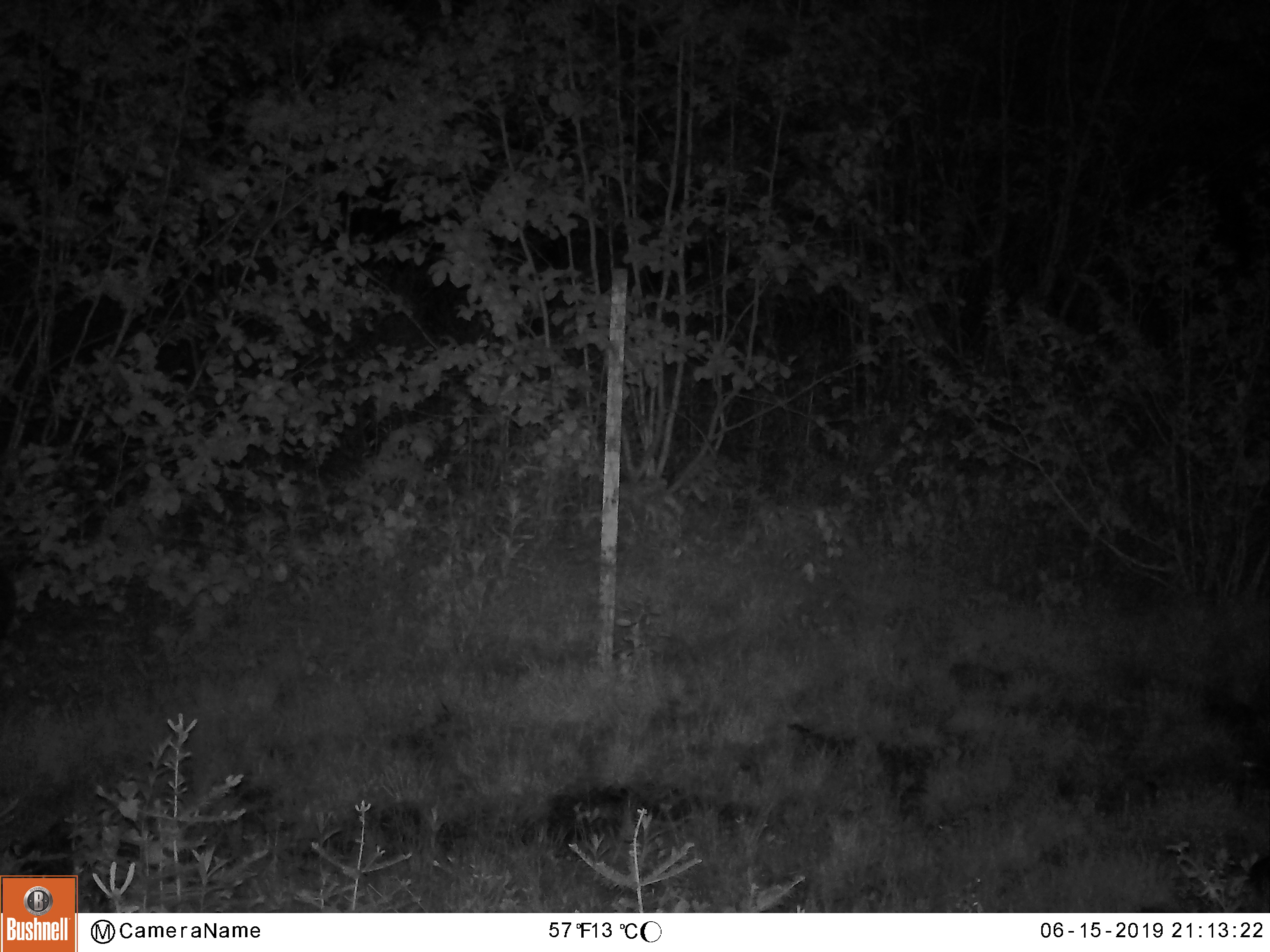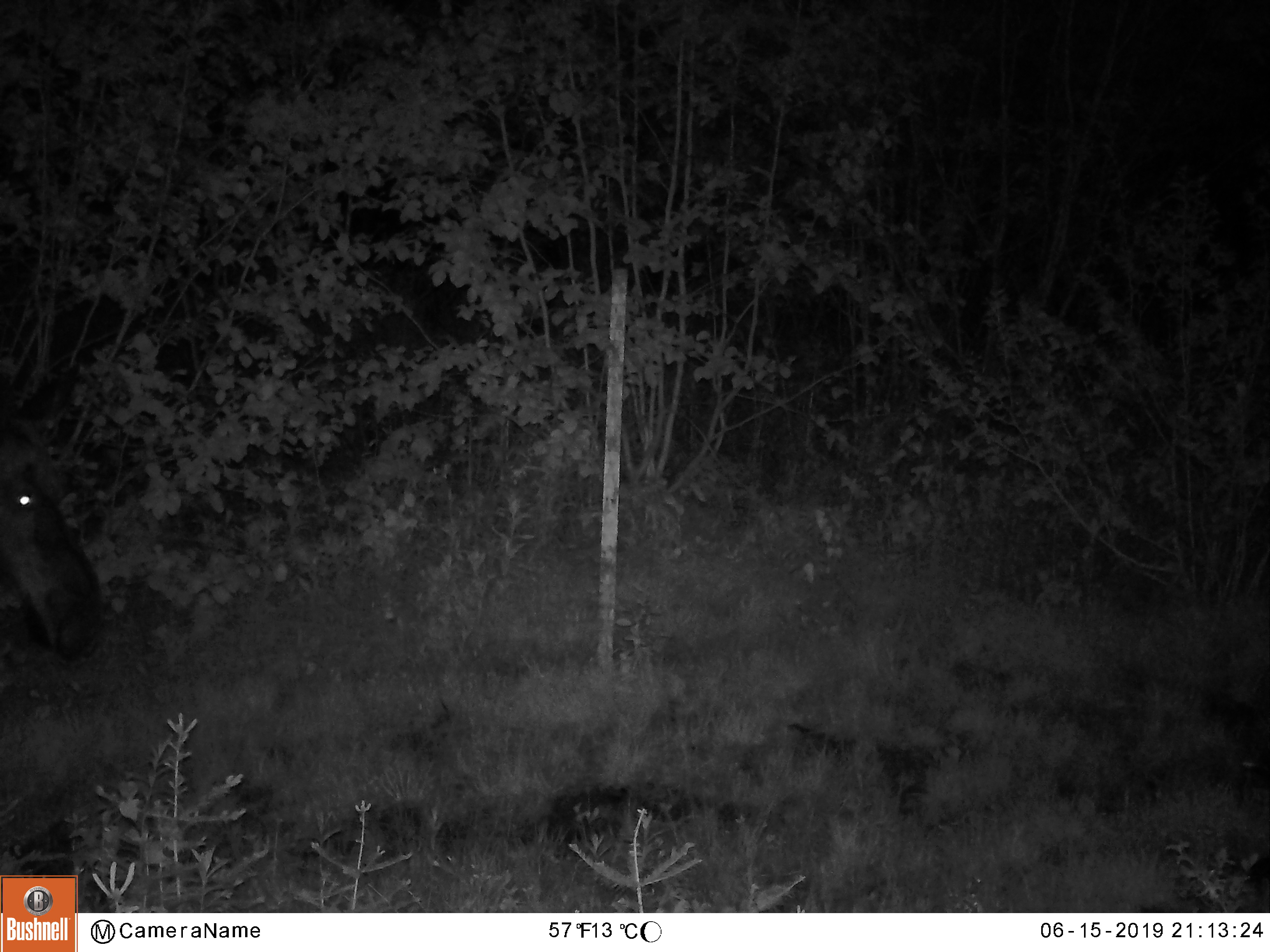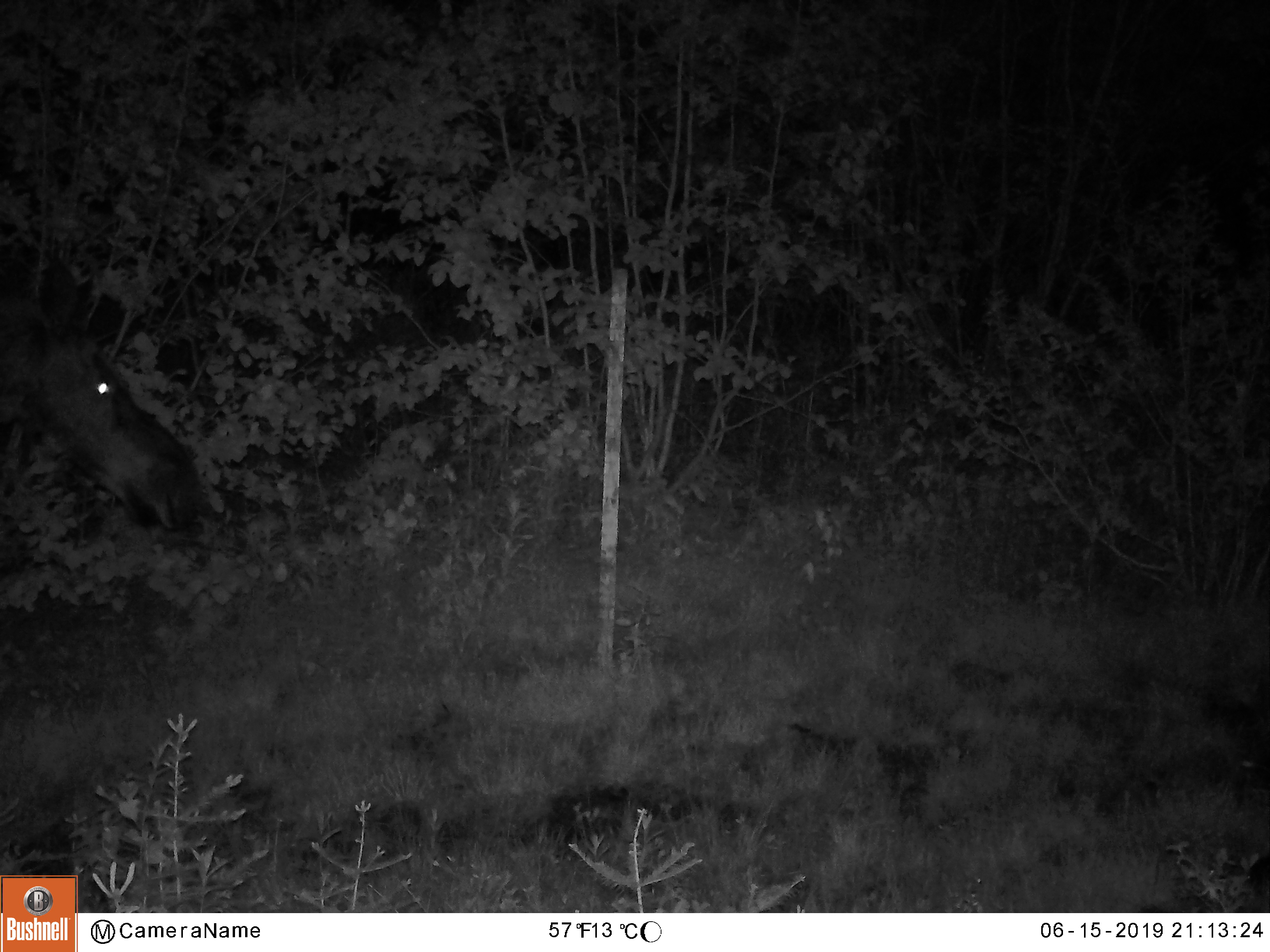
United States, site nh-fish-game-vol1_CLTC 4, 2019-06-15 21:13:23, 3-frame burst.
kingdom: Animalia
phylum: Chordata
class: Mammalia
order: Artiodactyla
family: Cervidae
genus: Alces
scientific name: Alces alces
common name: moose